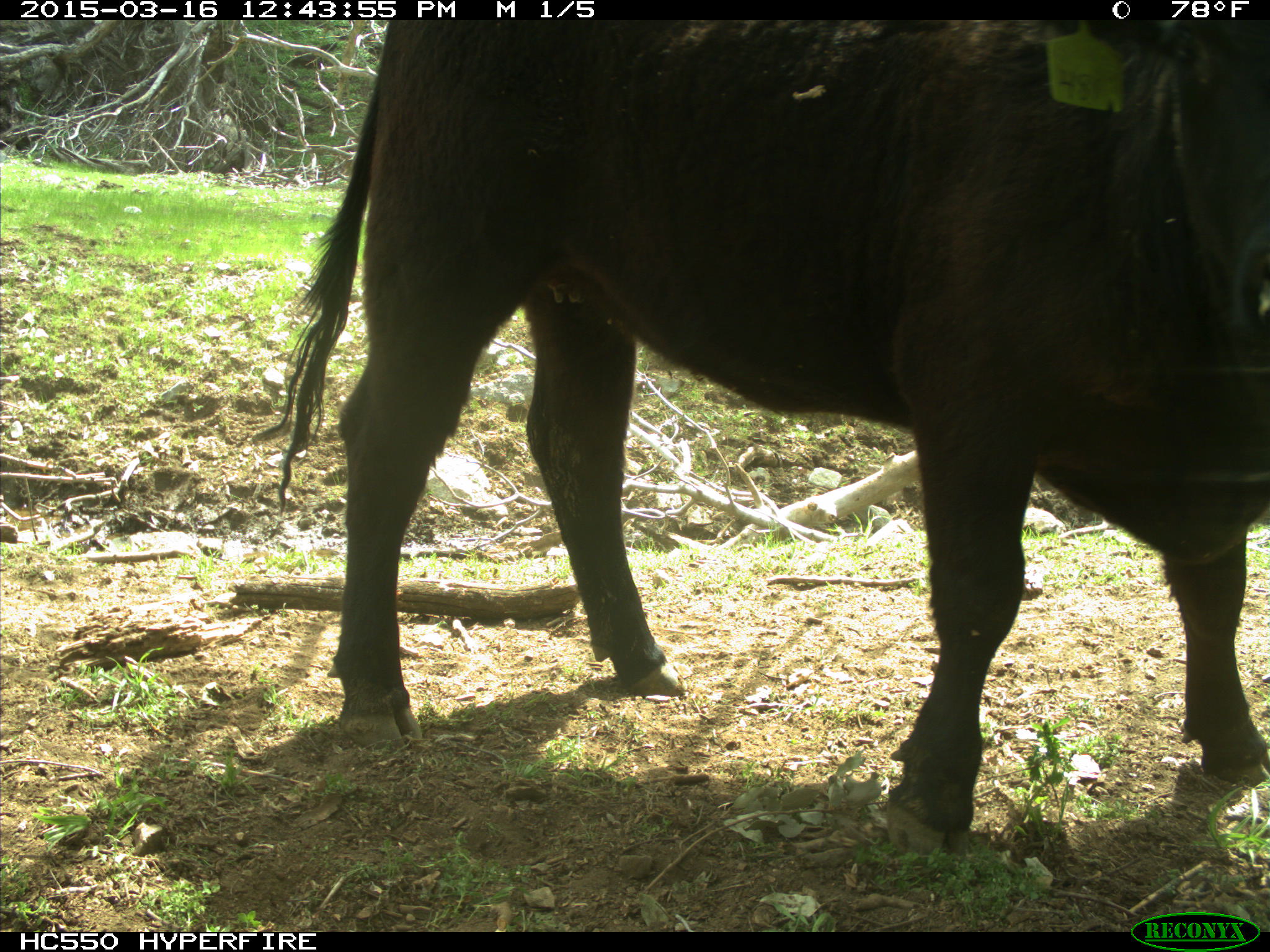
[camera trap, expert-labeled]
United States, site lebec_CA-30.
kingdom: Animalia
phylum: Chordata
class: Mammalia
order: Artiodactyla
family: Bovidae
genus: Bos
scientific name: Bos taurus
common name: domestic cow